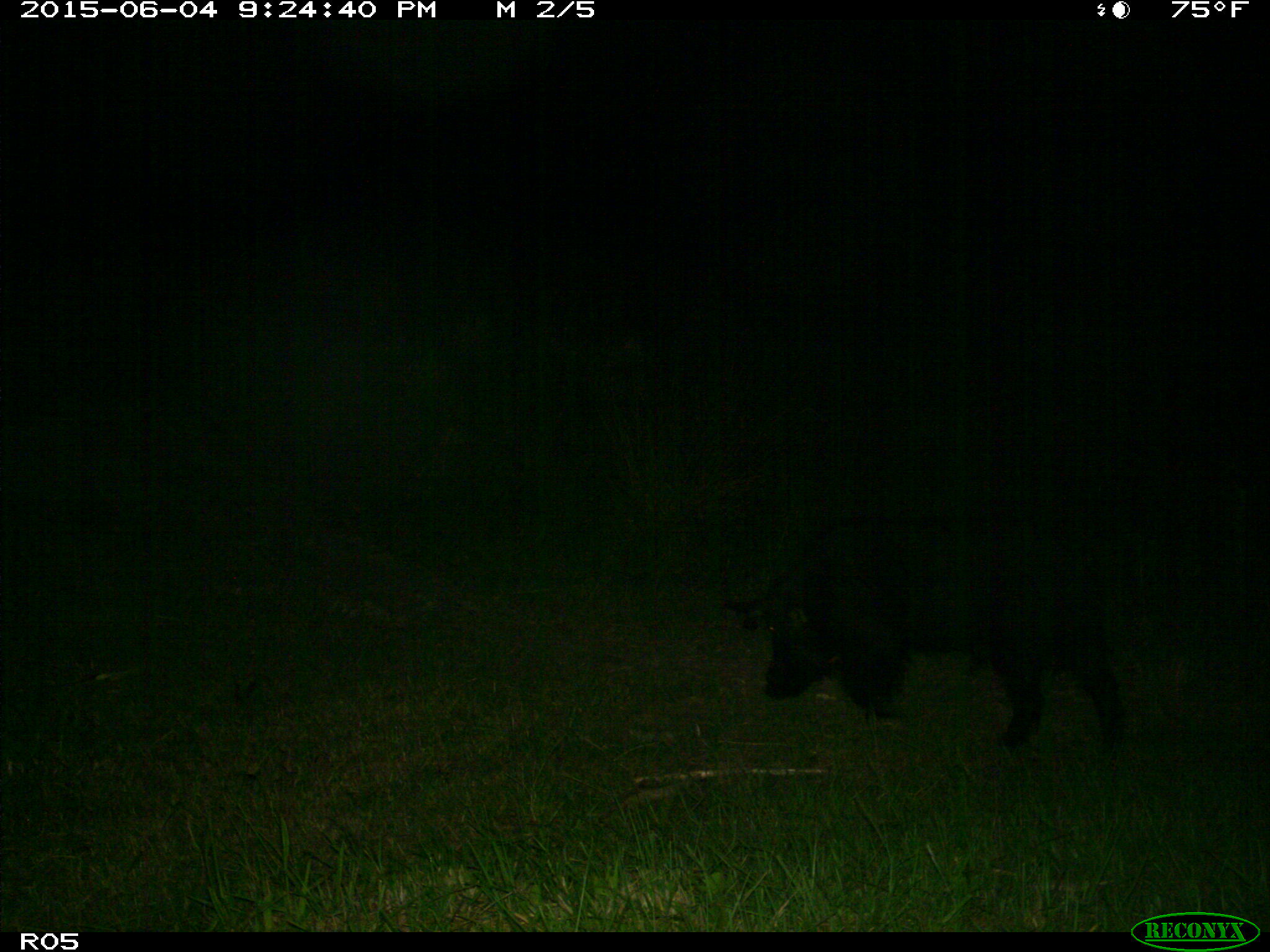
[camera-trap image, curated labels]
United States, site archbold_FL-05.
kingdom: Animalia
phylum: Chordata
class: Mammalia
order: Artiodactyla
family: Suidae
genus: Sus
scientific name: Sus scrofa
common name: wild boar